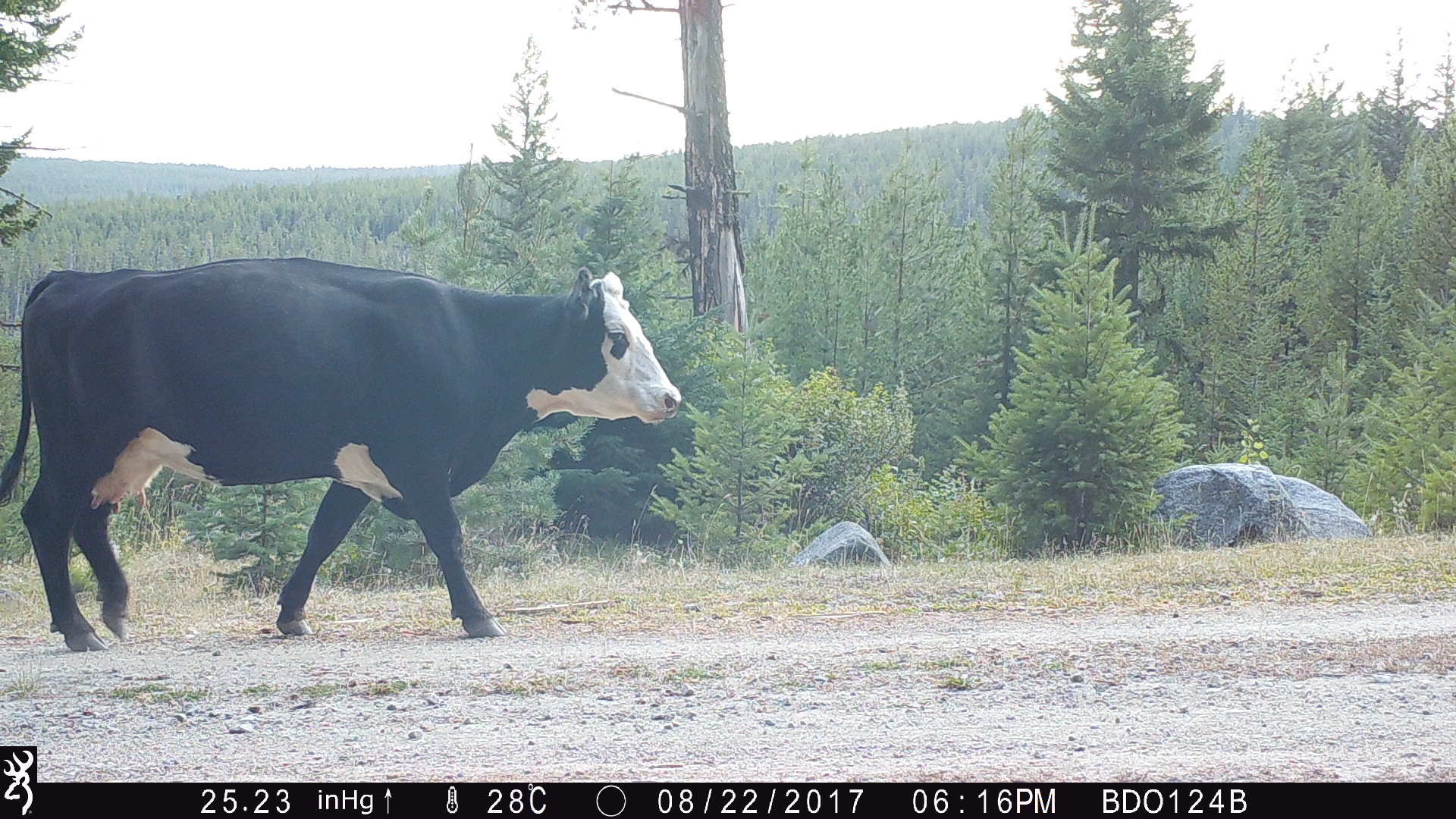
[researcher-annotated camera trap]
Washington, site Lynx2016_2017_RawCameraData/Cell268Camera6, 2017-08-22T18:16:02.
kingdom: Animalia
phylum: Chordata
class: Mammalia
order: Artiodactyla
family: Bovidae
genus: Bos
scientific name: Bos taurus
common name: domestic cattle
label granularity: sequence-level